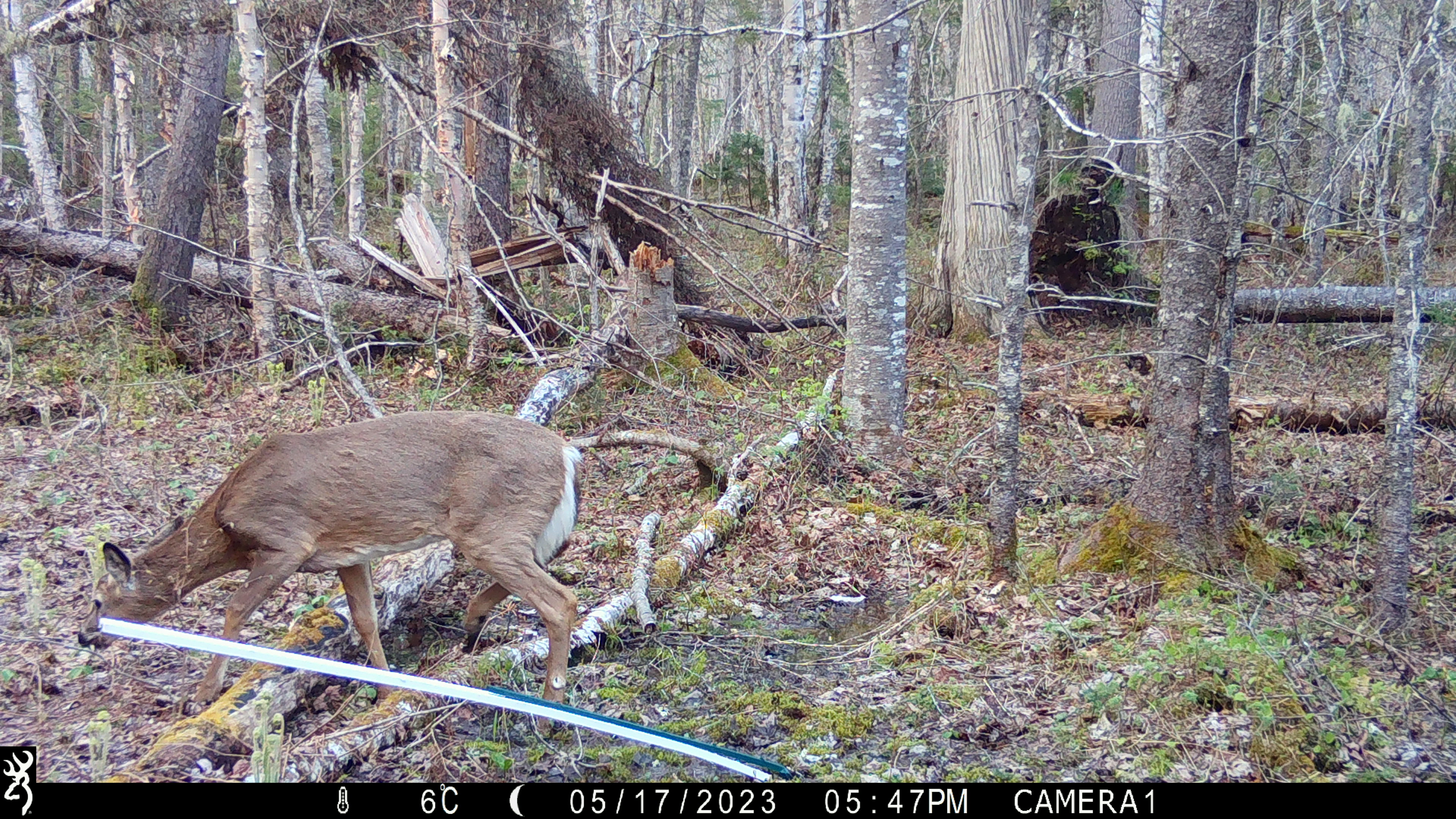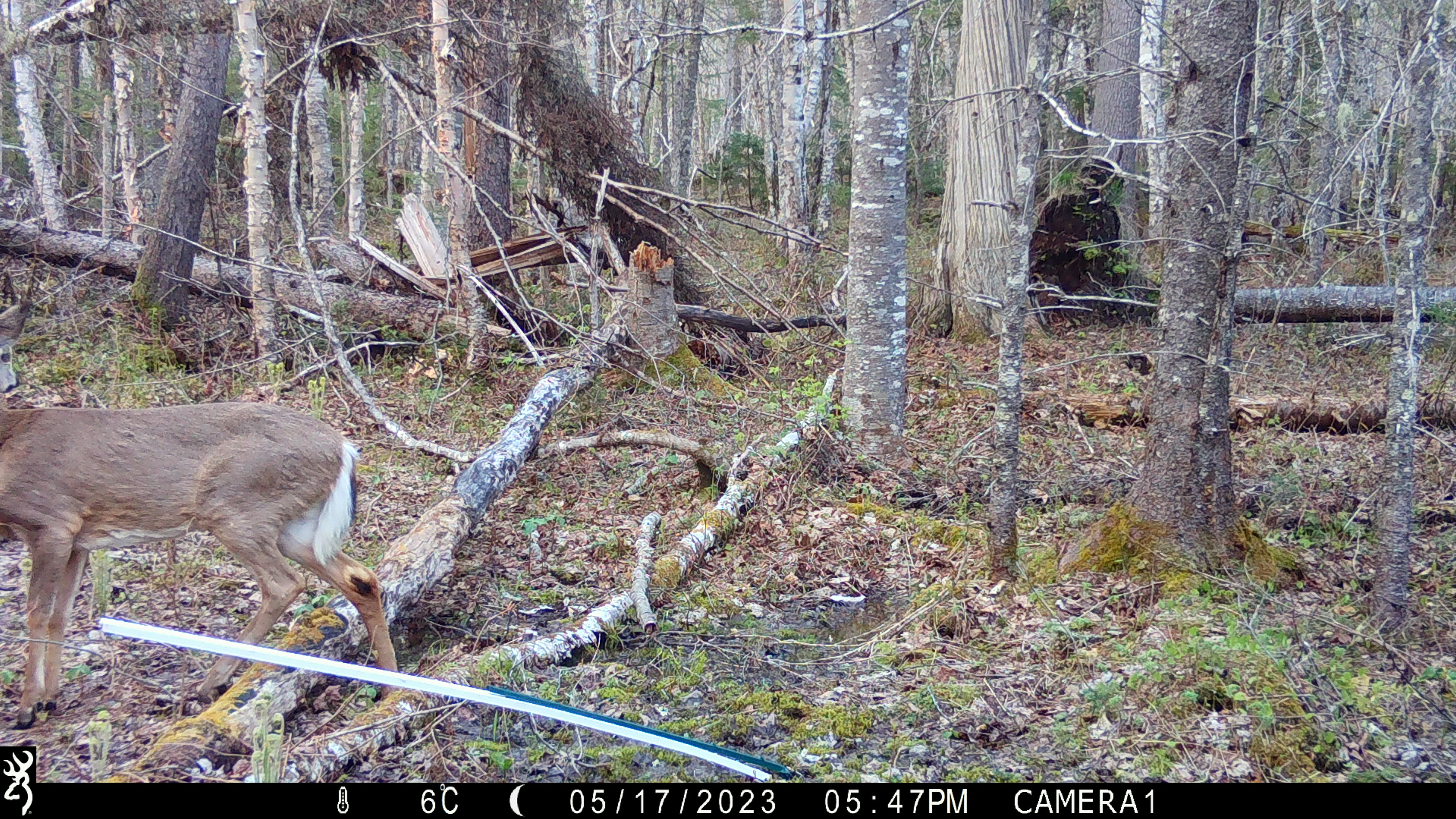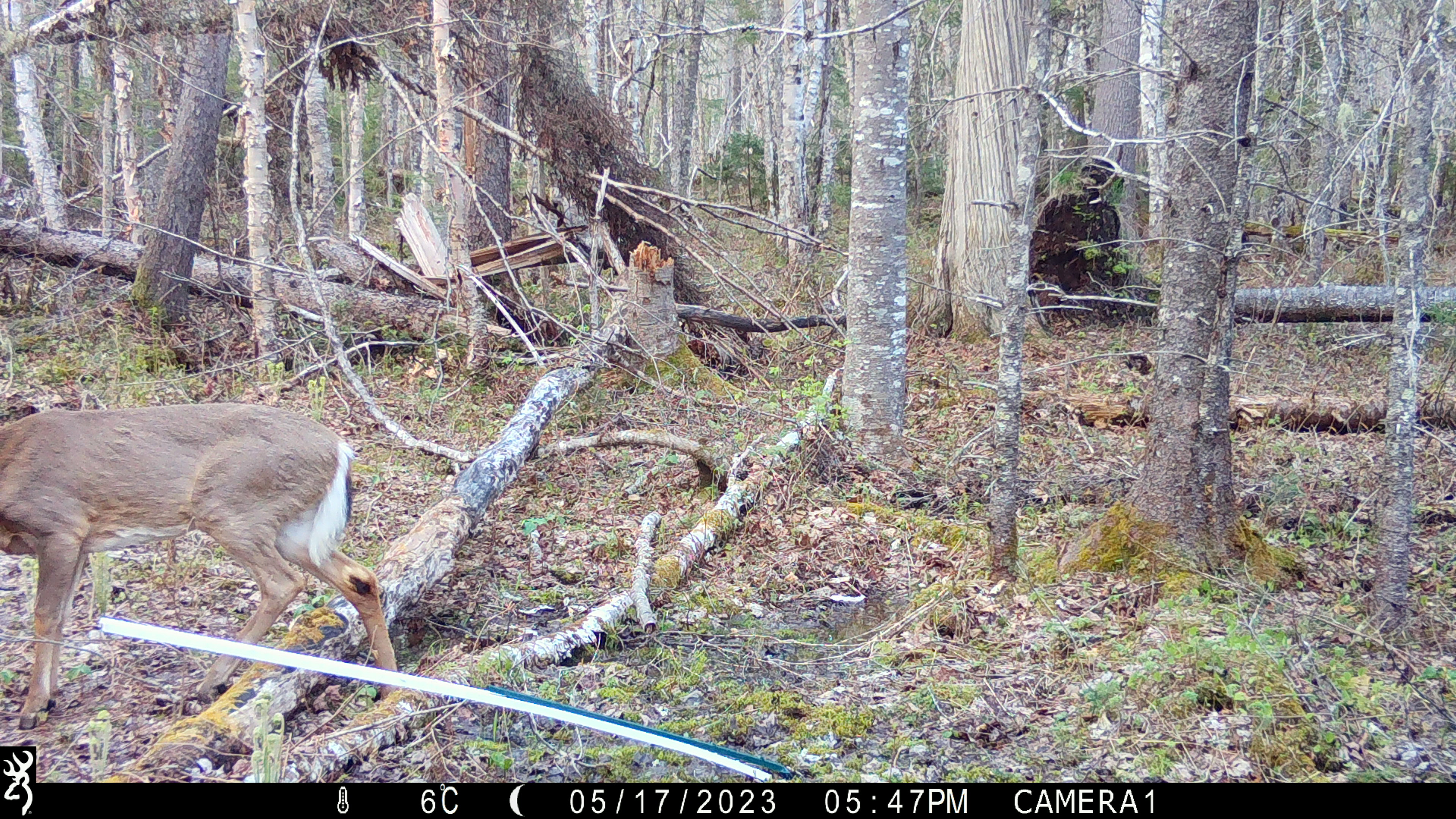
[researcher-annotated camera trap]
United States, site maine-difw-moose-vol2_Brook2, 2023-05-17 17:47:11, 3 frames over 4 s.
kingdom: Animalia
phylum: Chordata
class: Mammalia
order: Artiodactyla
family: Cervidae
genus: Odocoileus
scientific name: Odocoileus virginianus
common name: white-tailed deer